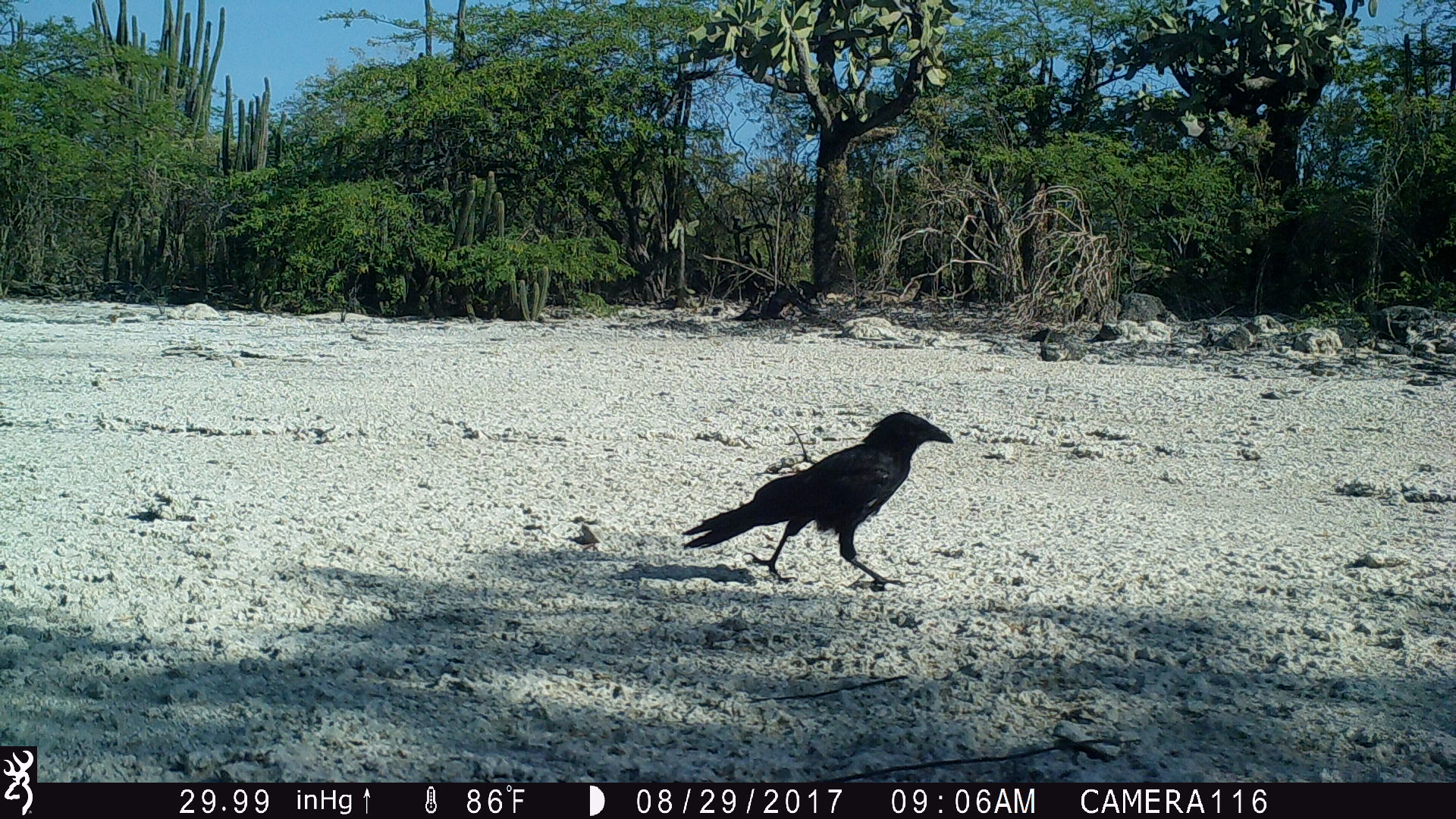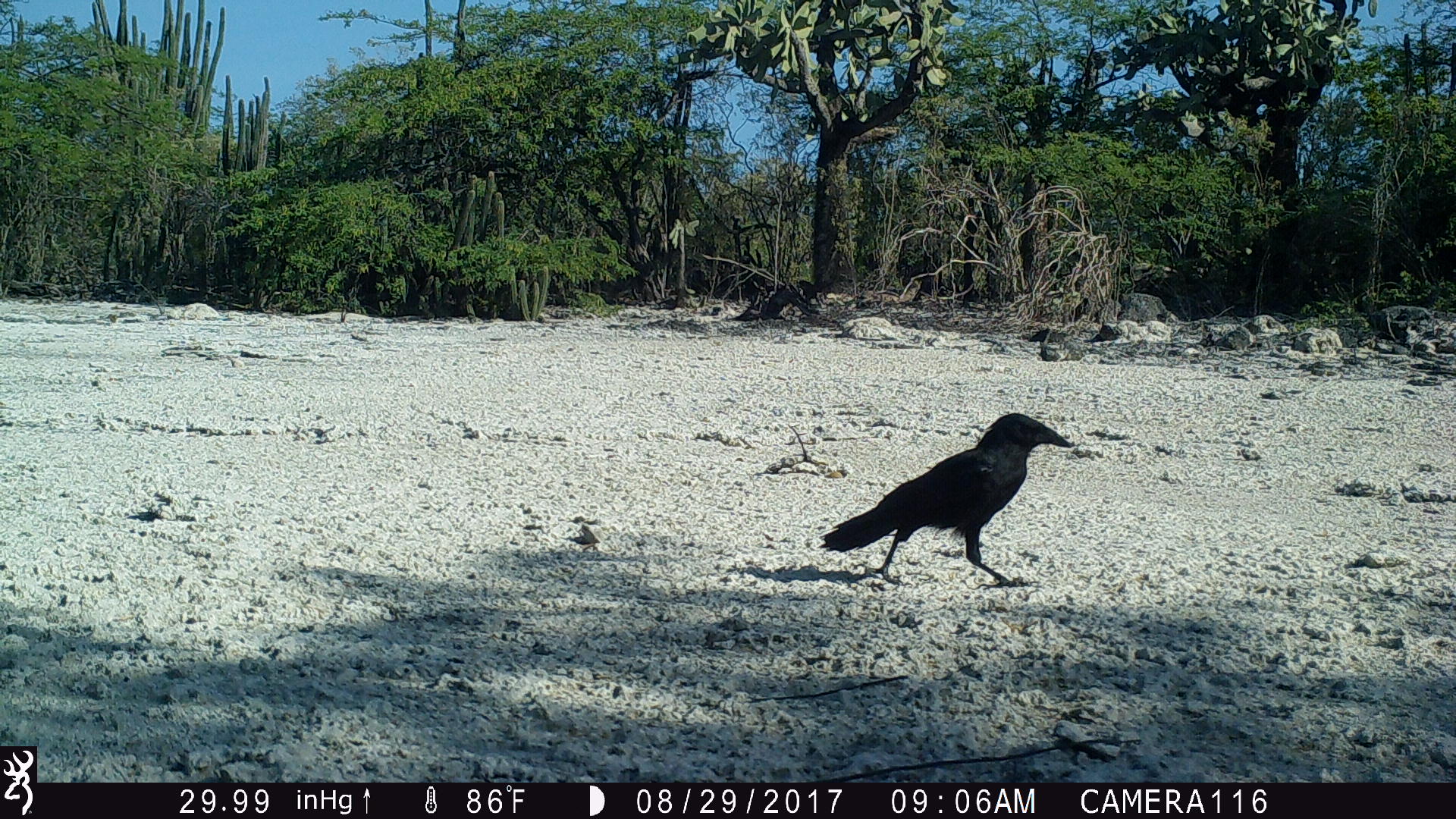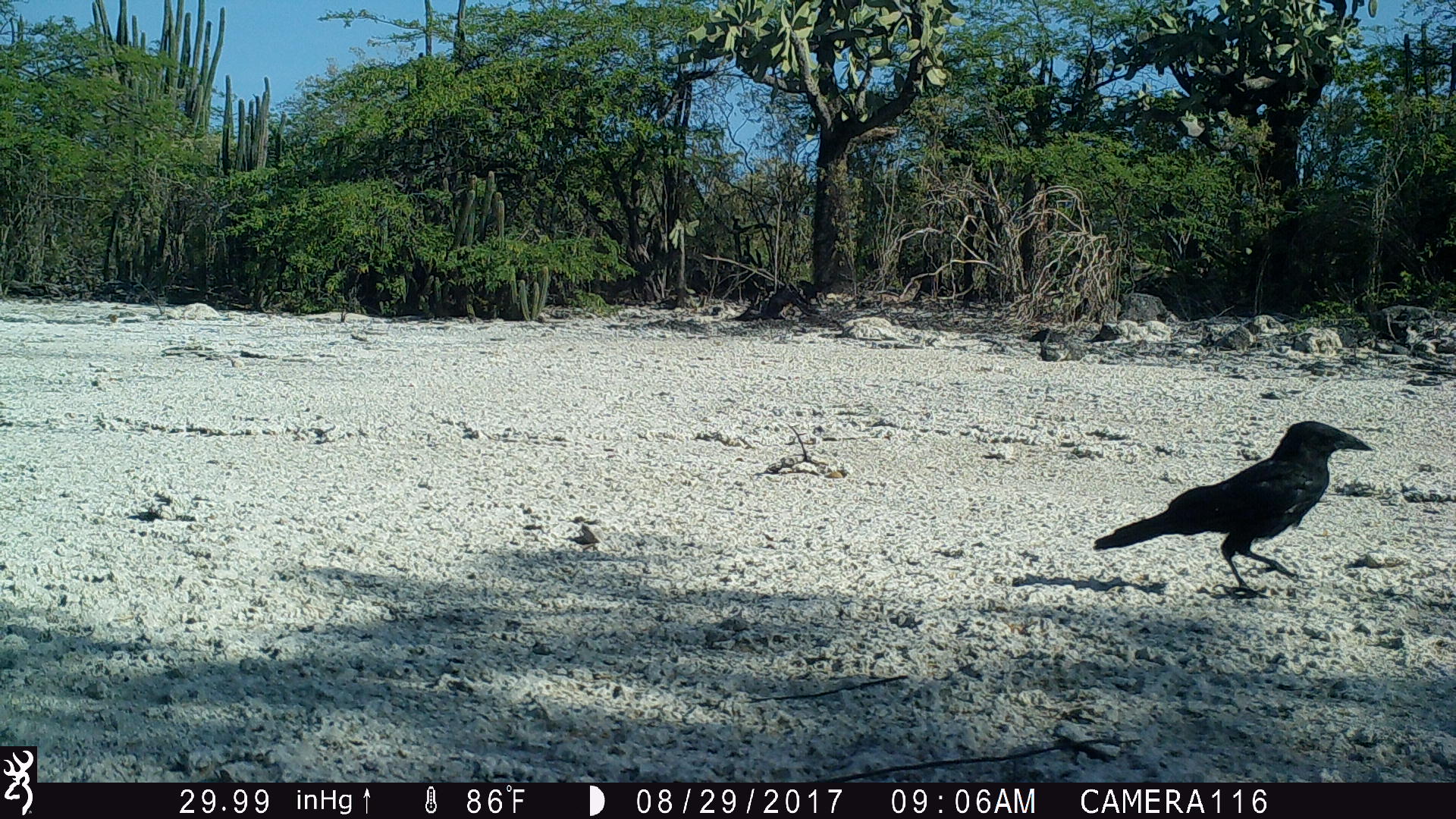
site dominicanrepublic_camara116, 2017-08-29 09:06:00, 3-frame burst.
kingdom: Animalia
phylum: Chordata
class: Aves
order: Passeriformes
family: Corvidae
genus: Corvus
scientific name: Corvus corax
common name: raven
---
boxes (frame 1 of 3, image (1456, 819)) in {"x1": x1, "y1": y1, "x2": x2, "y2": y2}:
raven: {"x1": 671, "y1": 411, "x2": 956, "y2": 592}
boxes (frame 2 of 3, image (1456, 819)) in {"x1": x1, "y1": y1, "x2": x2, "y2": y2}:
raven: {"x1": 814, "y1": 413, "x2": 1076, "y2": 592}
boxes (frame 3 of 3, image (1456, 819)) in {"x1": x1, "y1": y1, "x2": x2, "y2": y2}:
raven: {"x1": 1087, "y1": 419, "x2": 1371, "y2": 600}